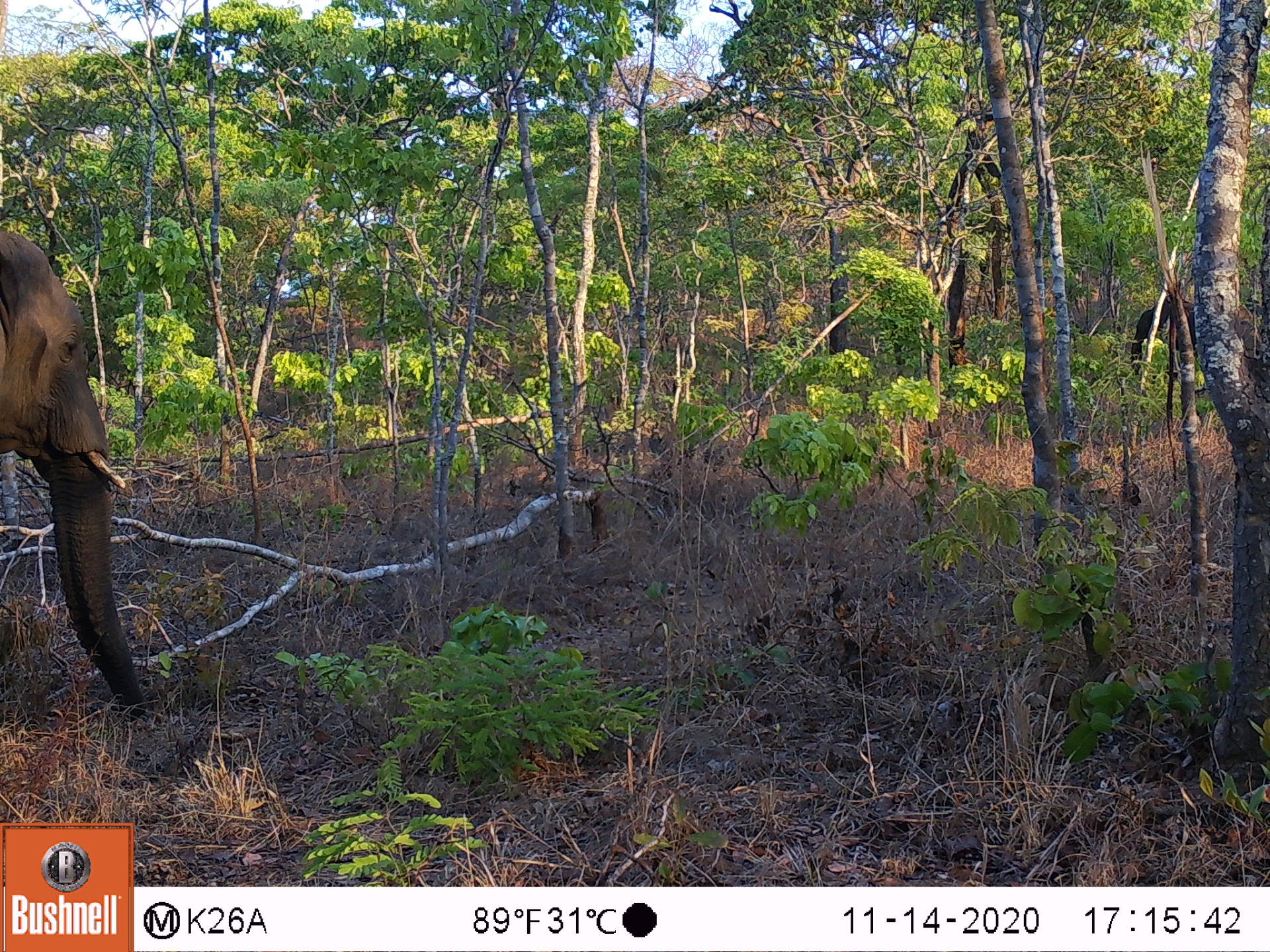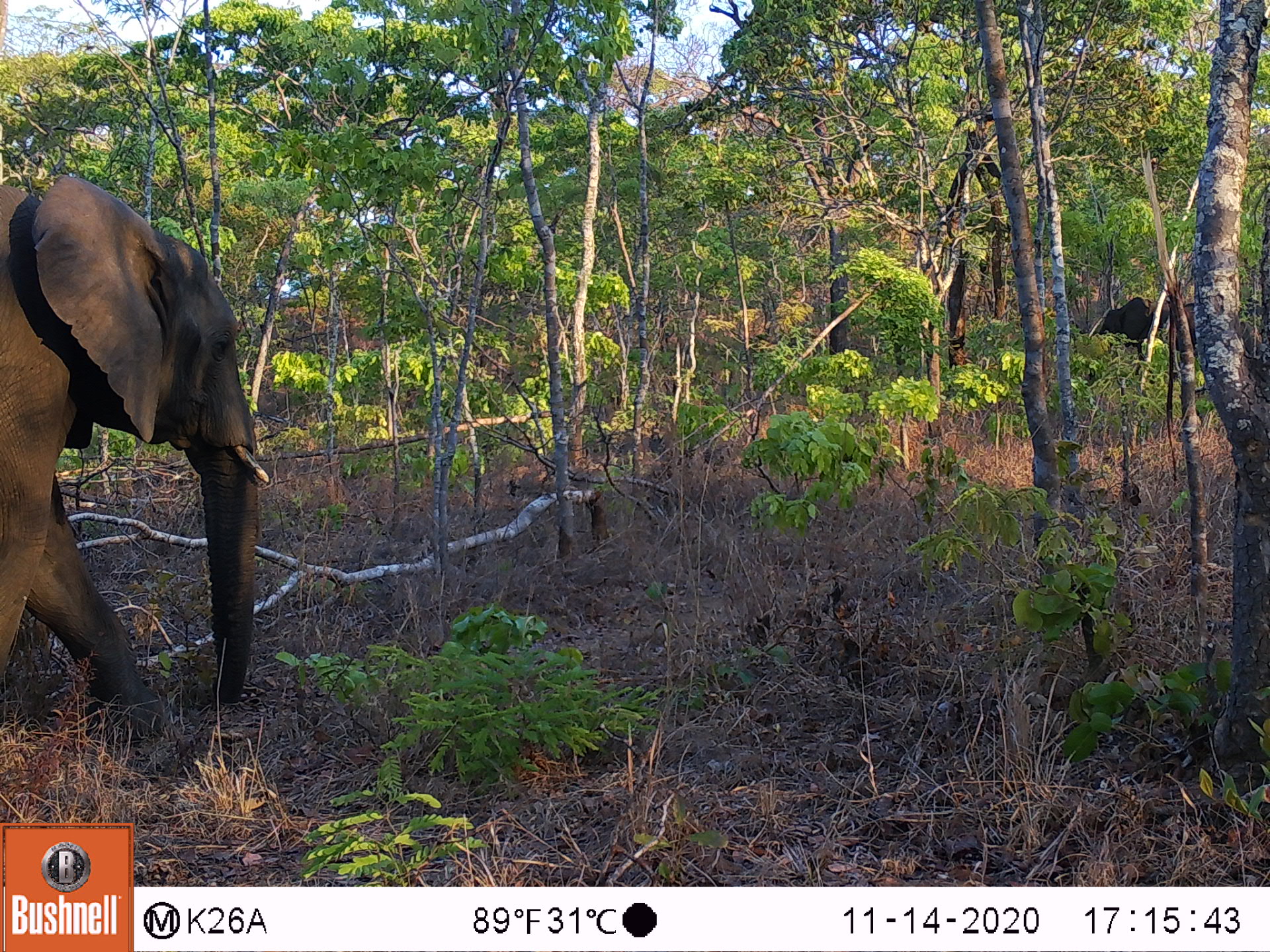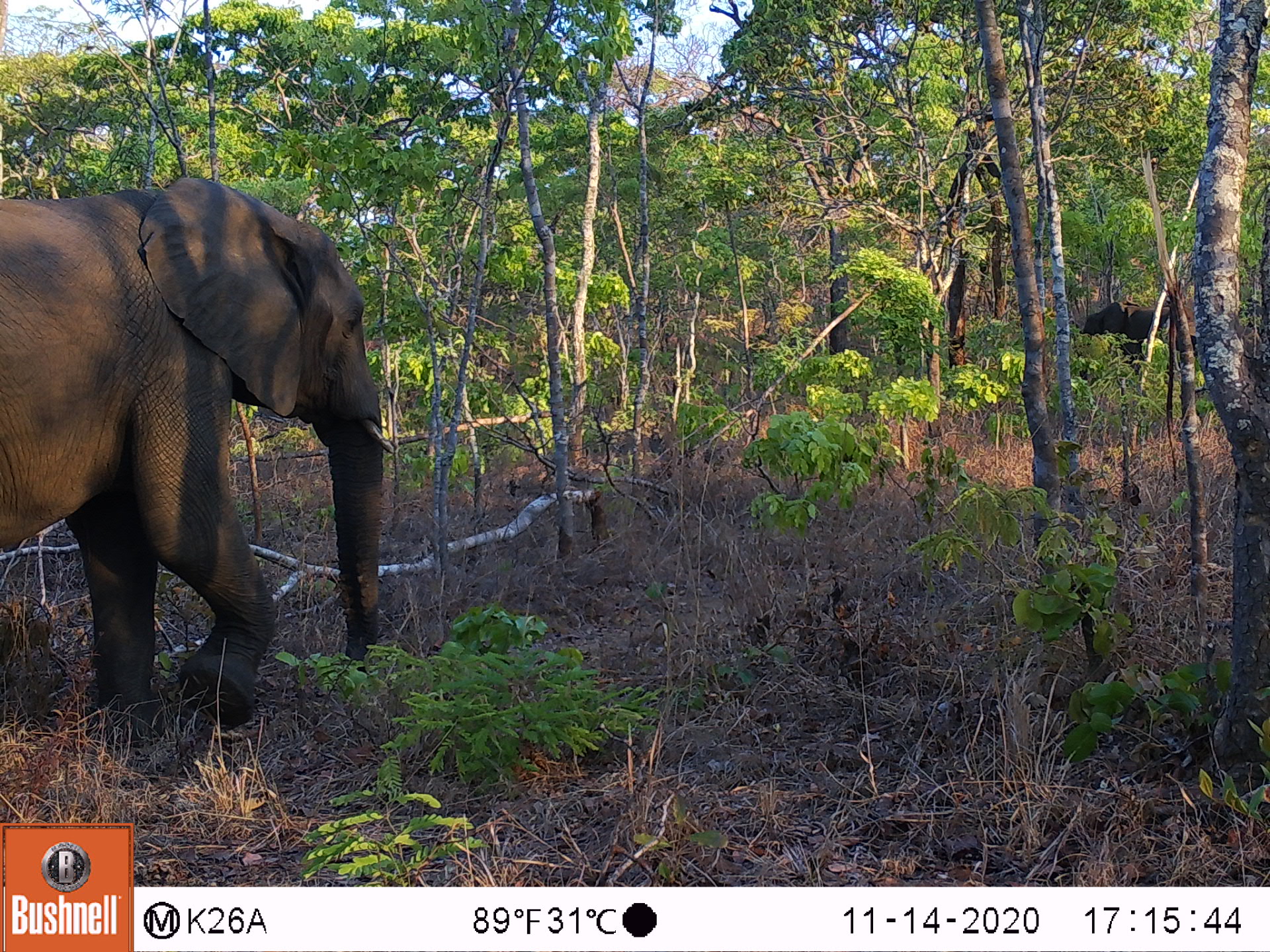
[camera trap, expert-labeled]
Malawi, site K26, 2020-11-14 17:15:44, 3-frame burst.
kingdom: Animalia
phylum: Chordata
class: Mammalia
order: Proboscidea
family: Elephantidae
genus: Loxodonta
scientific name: Loxodonta africana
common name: african savanna elephant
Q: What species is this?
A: African savanna elephant (Loxodonta africana).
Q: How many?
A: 2.